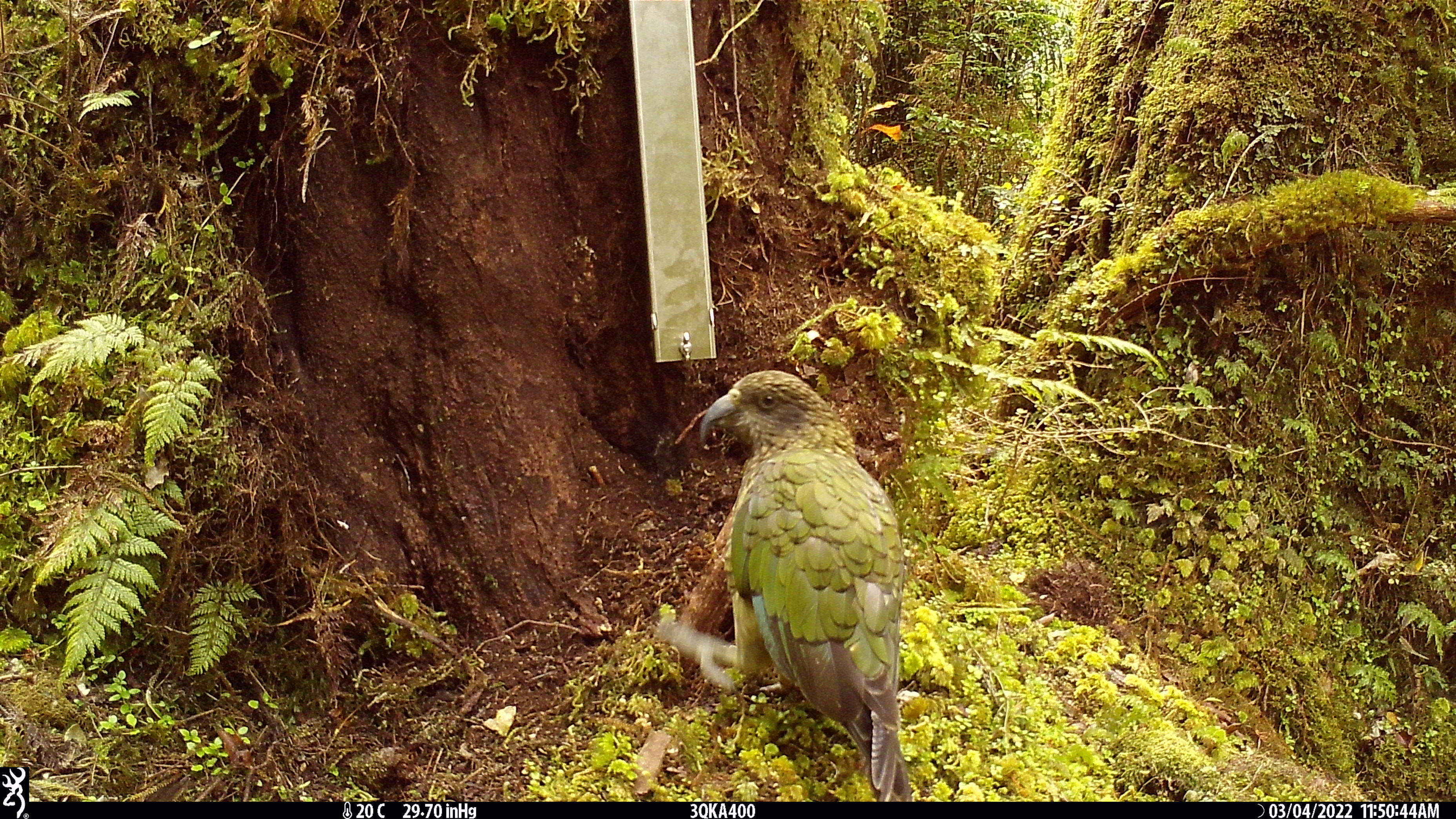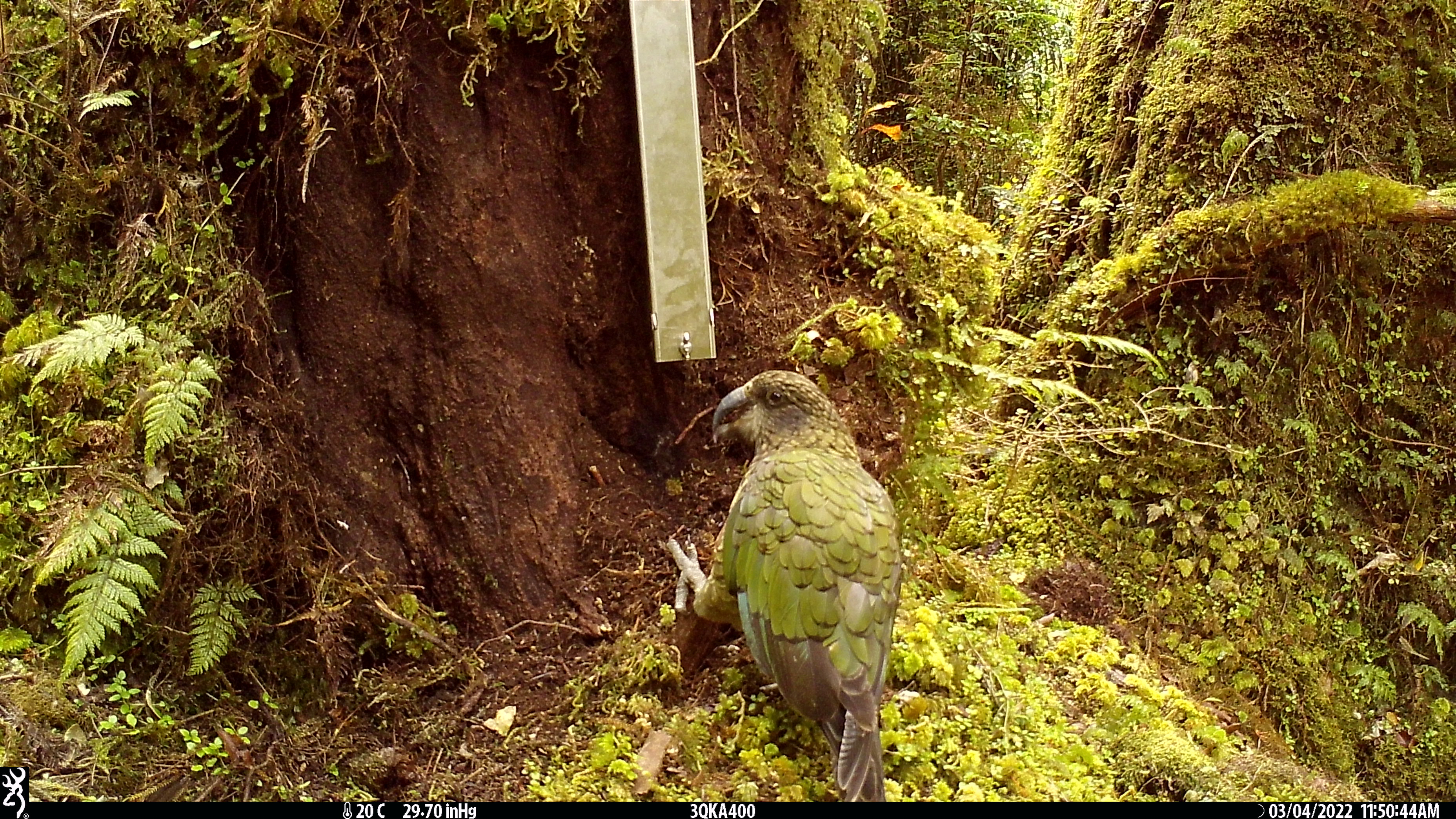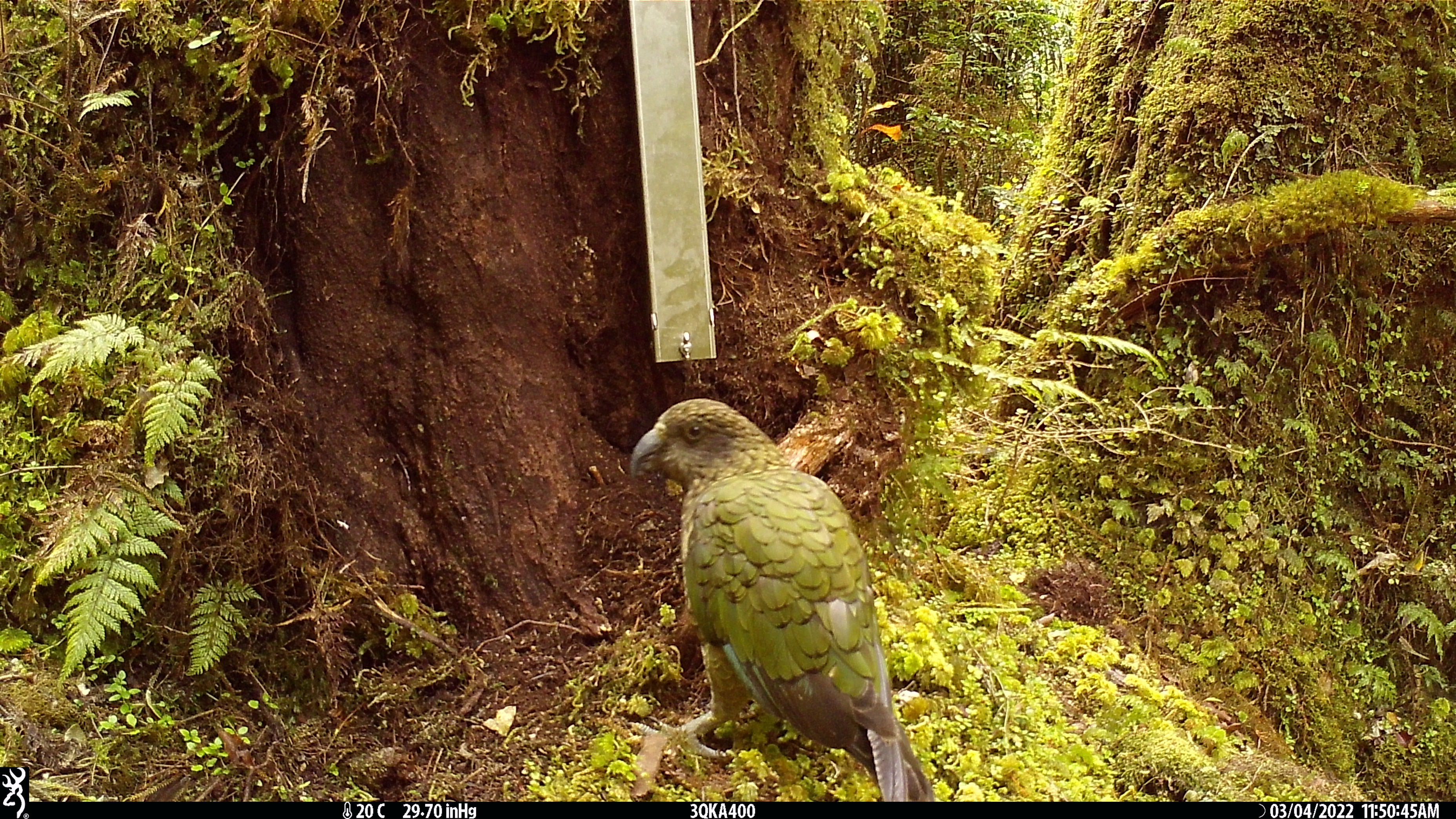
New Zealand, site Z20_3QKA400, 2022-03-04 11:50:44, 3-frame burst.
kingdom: Animalia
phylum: Chordata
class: Aves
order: Psittaciformes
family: Strigopidae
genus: Nestor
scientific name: Nestor notabilis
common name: kea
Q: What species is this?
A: Kea (Nestor notabilis).